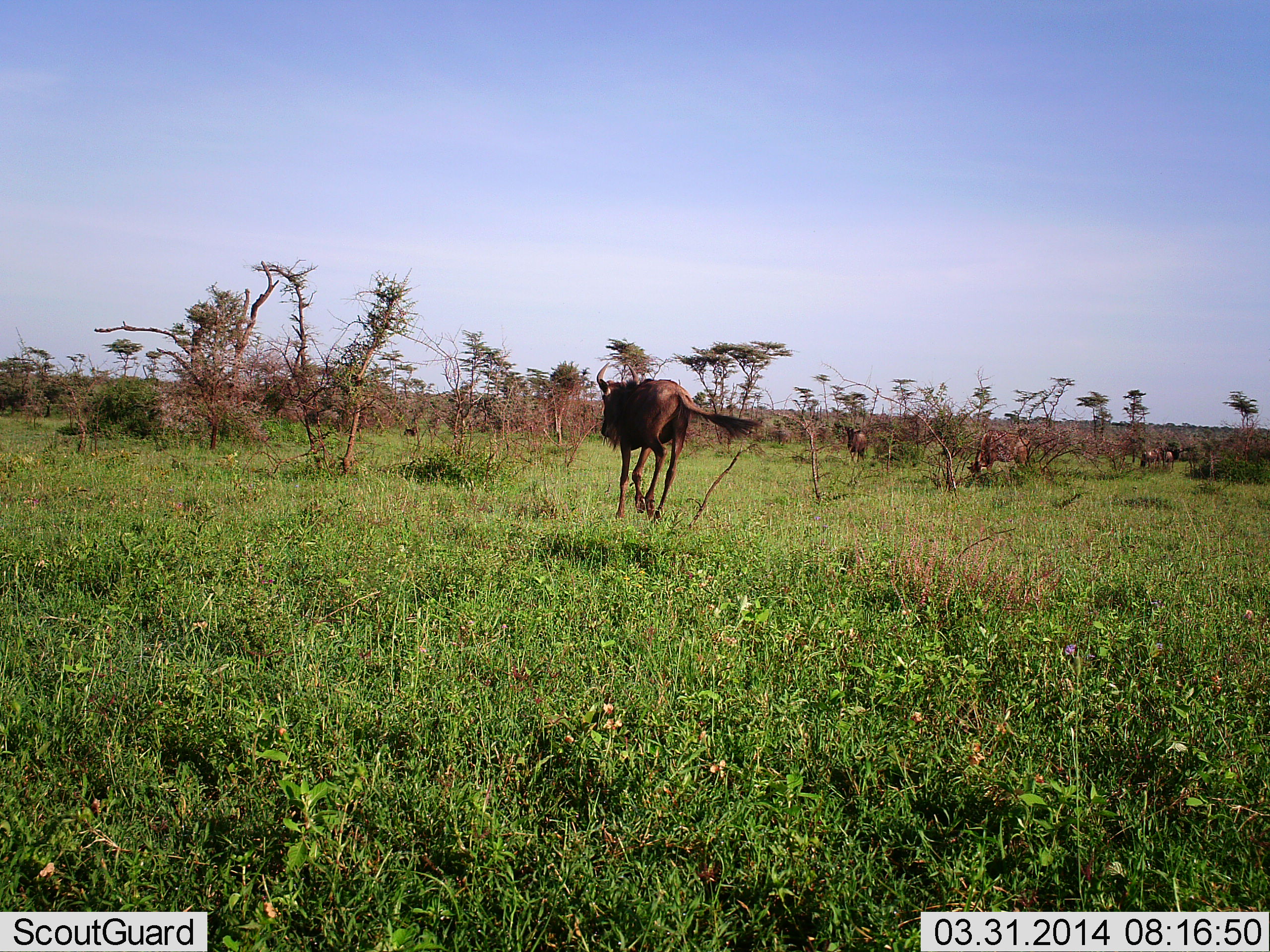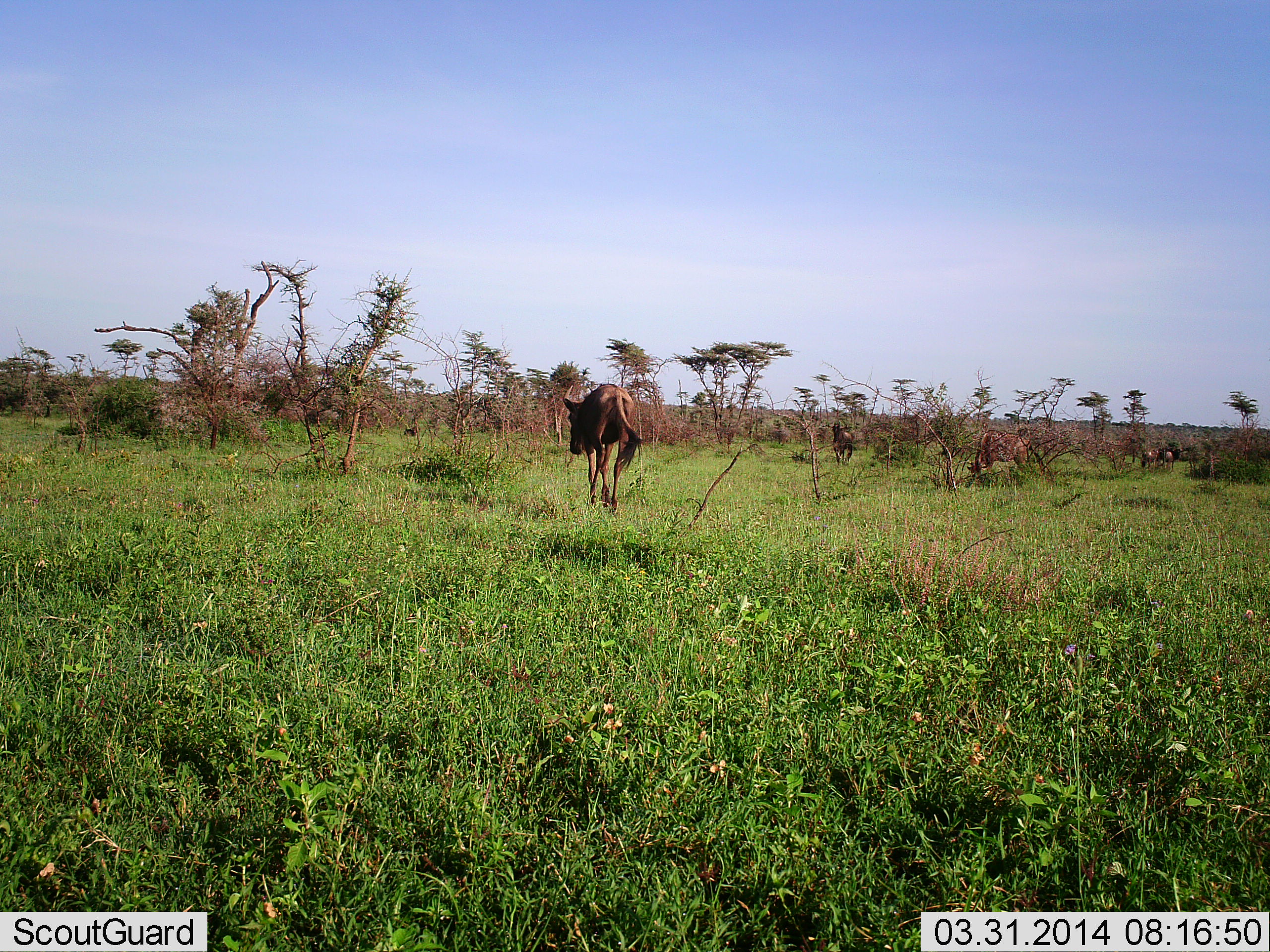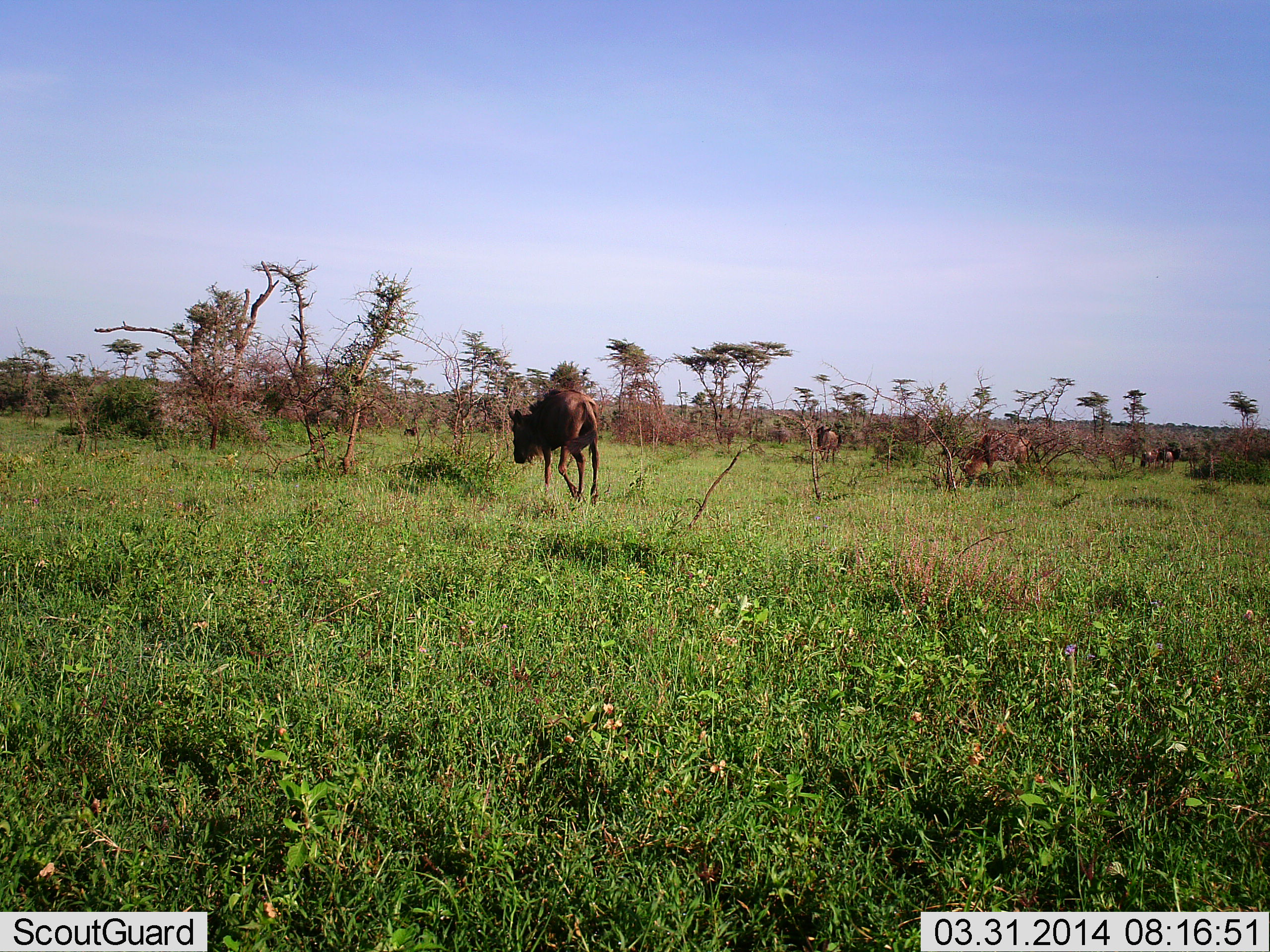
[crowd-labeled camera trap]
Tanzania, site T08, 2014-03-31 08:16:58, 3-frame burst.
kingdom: Animalia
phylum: Chordata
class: Mammalia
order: Artiodactyla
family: Bovidae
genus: Connochaetes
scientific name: Connochaetes taurinus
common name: blue wildebeest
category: wildebeest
Wildebeest (blue wildebeest) (Connochaetes taurinus), count 5. Behavior (volunteer vote fractions): standing 50%, resting 0%, moving 90%, interacting 0%. Young present (vote fraction): 0%. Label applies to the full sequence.